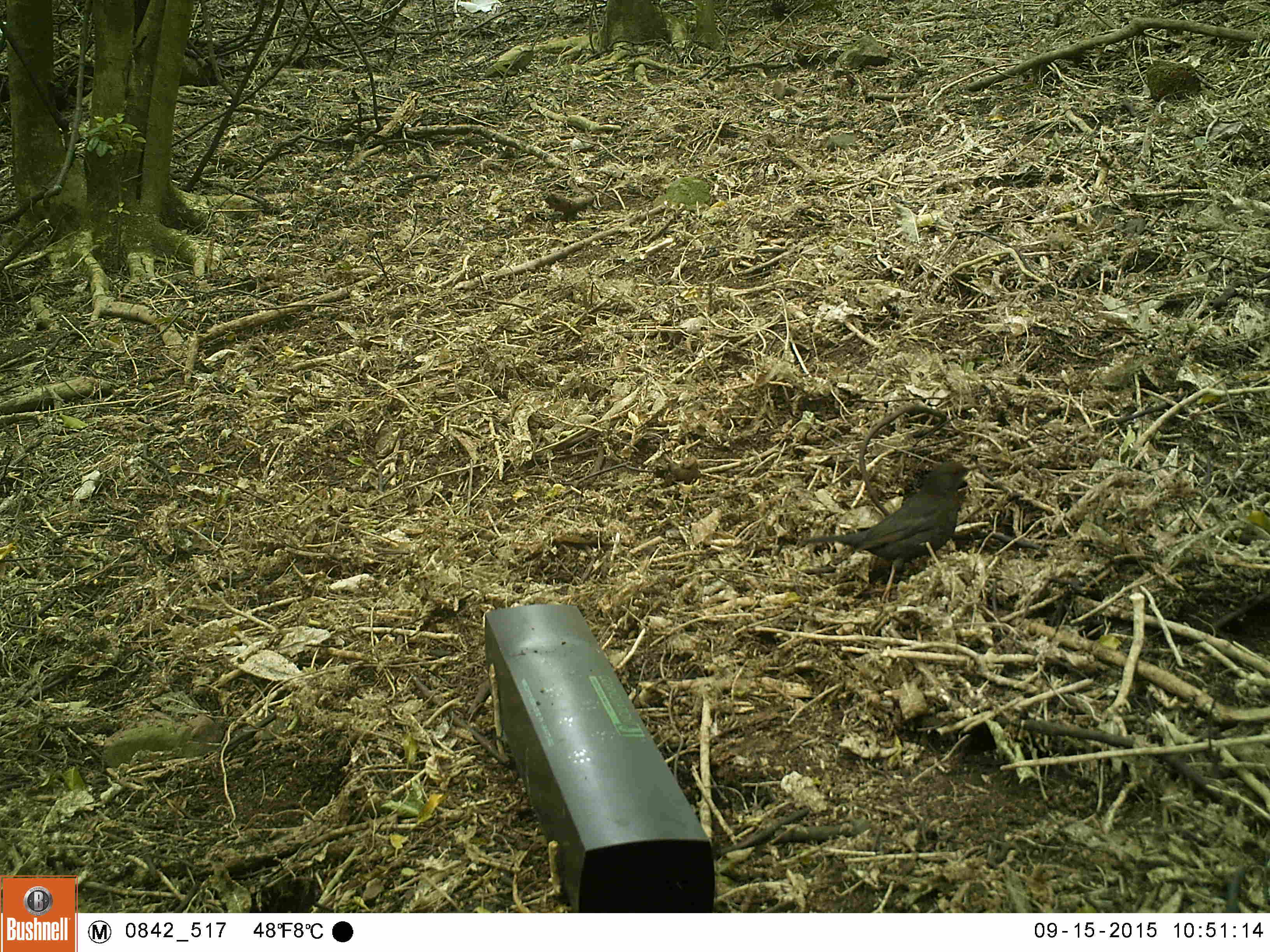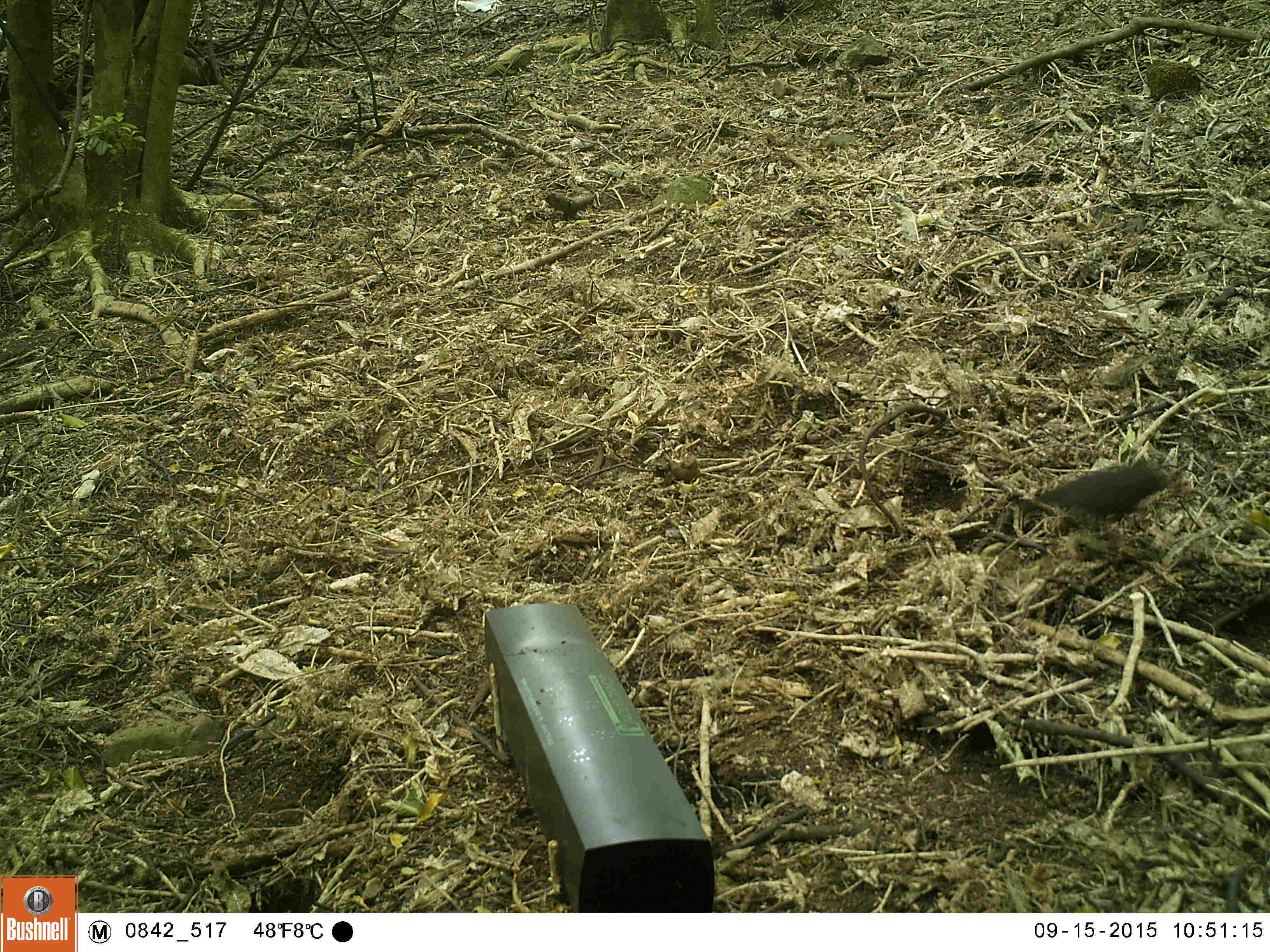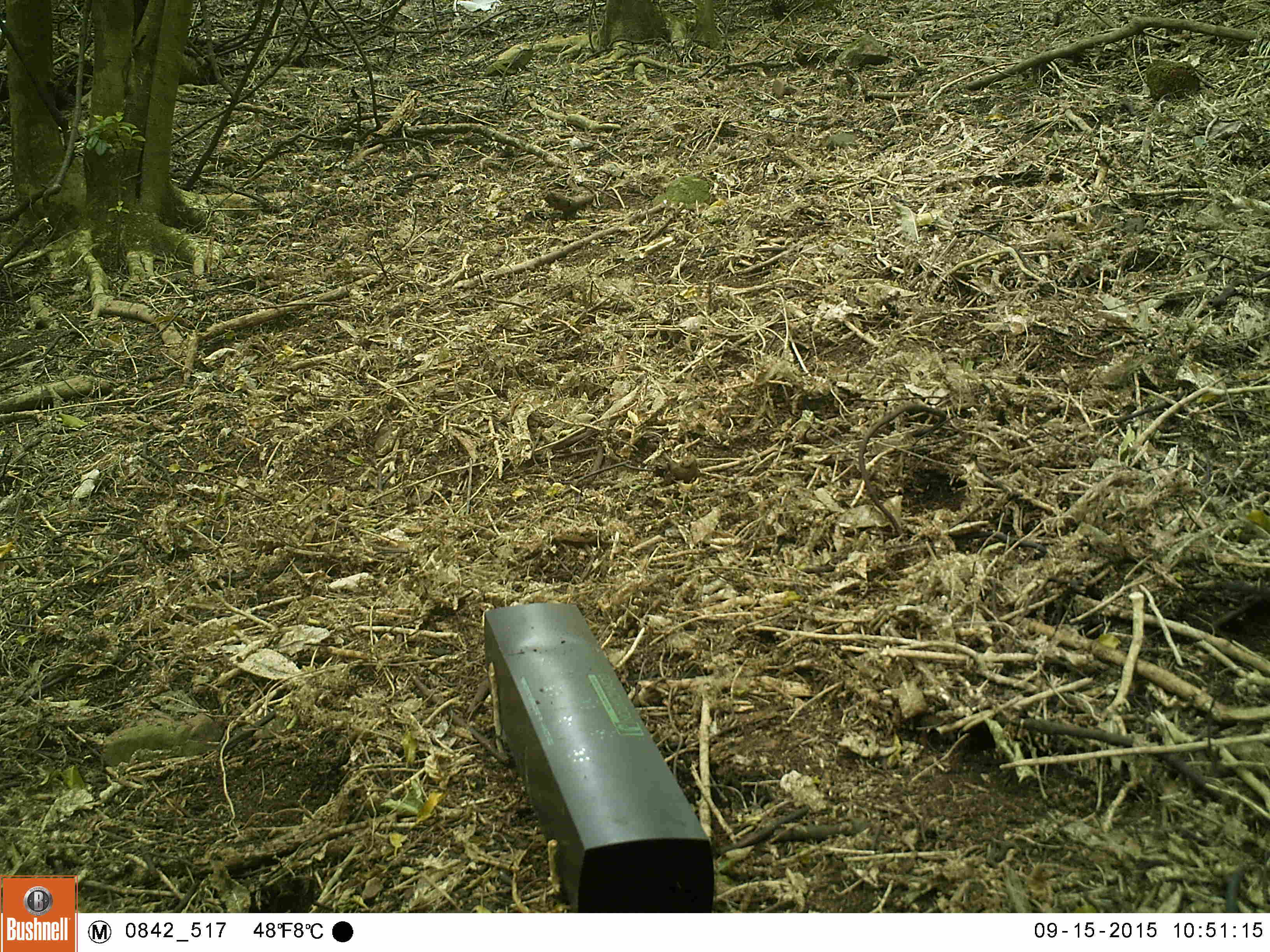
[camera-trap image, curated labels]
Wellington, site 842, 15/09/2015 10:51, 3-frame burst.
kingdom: Animalia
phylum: Chordata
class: Aves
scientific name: Aves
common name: bird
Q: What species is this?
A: Bird (Aves).